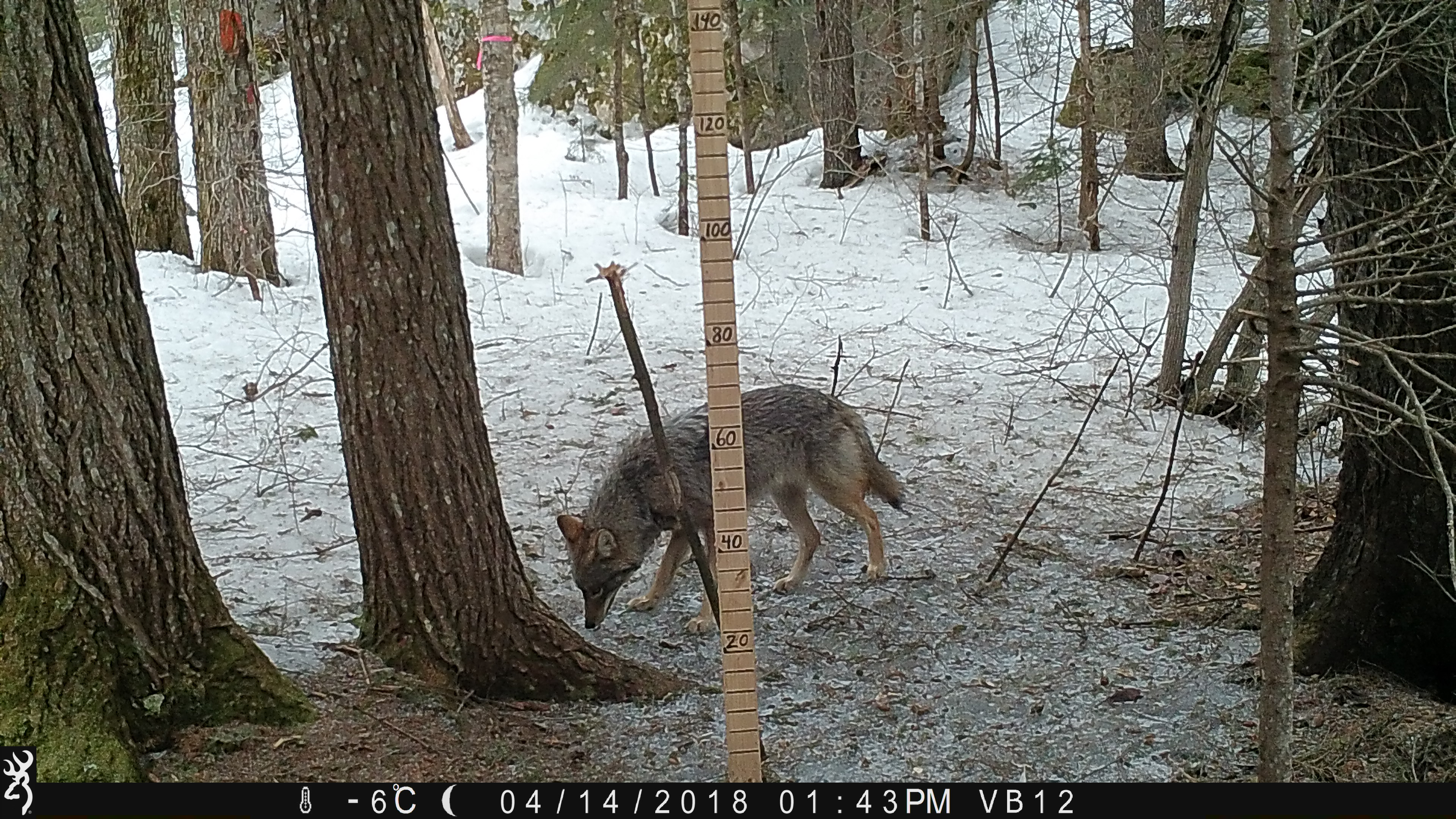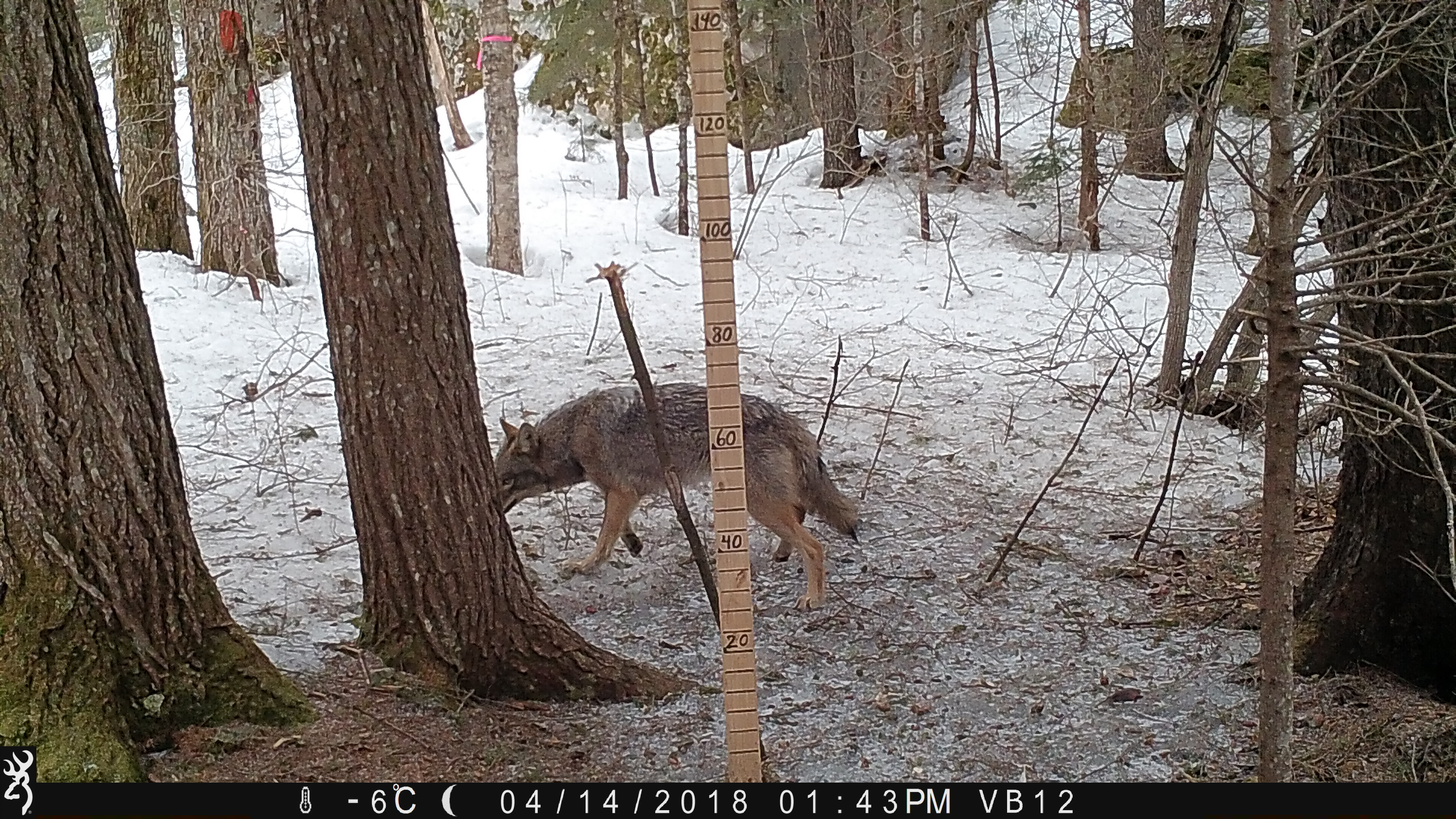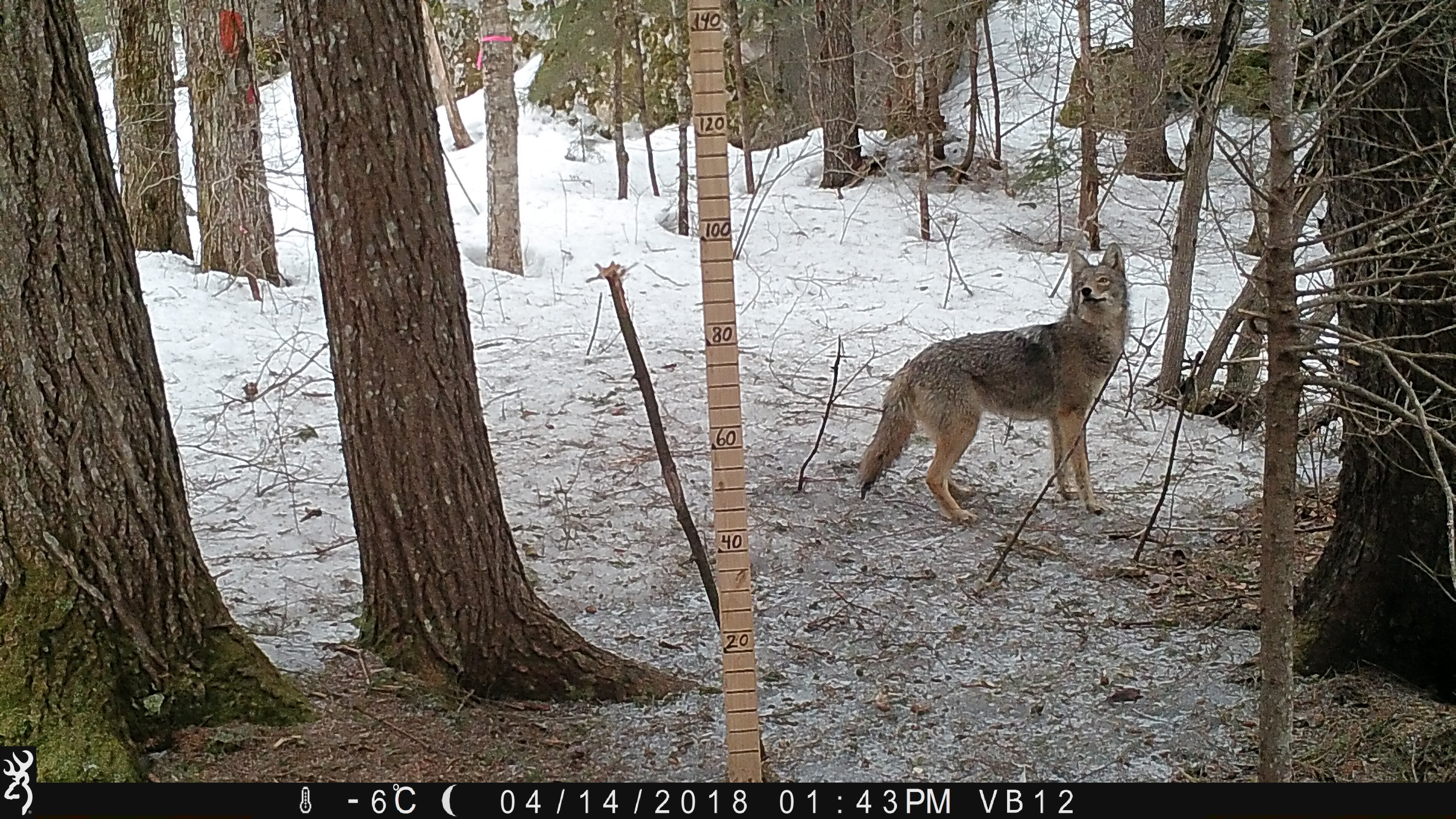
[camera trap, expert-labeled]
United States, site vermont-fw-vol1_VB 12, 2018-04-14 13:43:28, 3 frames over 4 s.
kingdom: Animalia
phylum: Chordata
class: Mammalia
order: Carnivora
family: Canidae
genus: Canis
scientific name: Canis latrans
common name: coyote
Coyote (Canis latrans).